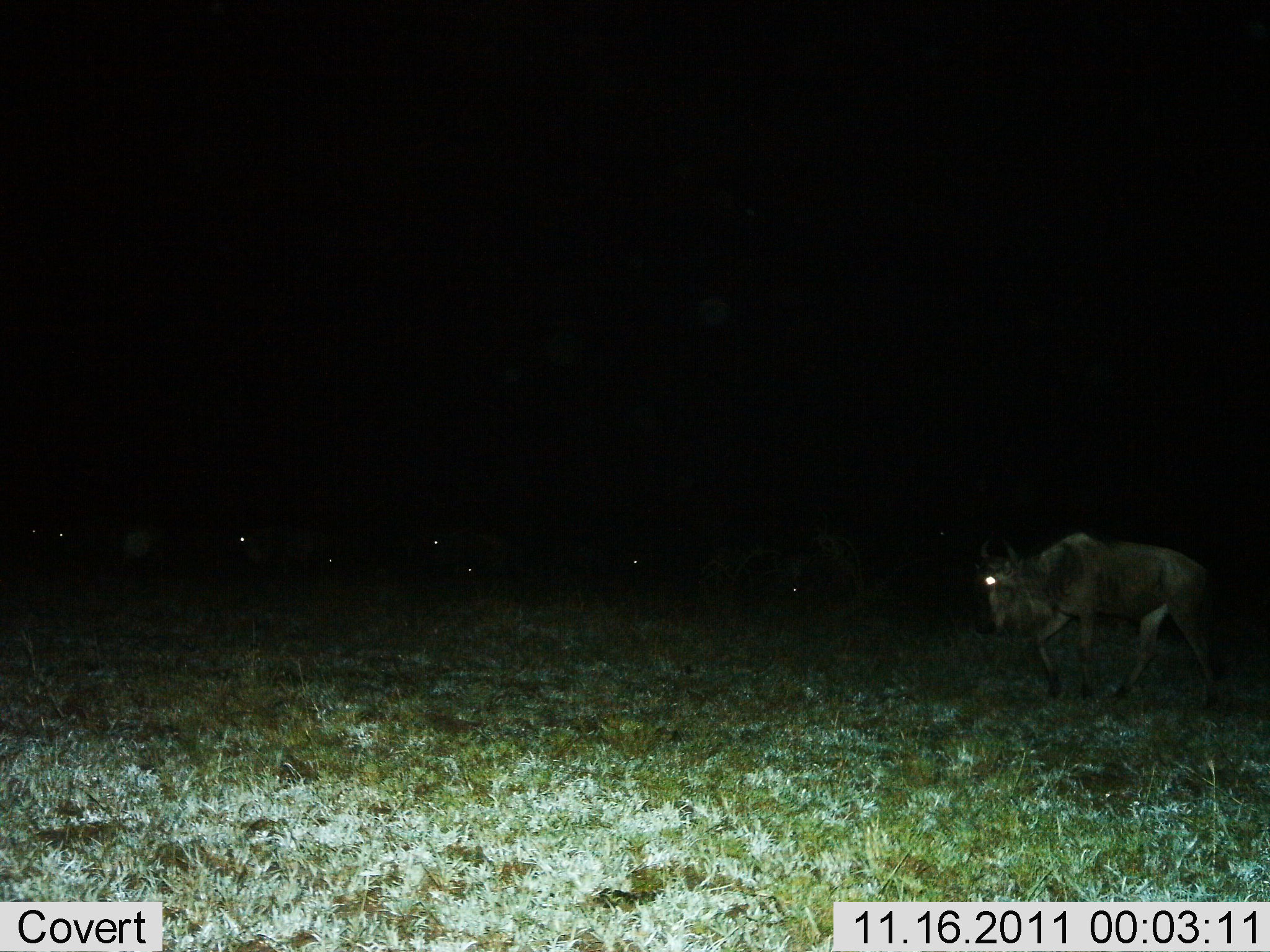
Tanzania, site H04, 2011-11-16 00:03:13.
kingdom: Animalia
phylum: Chordata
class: Mammalia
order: Artiodactyla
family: Bovidae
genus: Connochaetes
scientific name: Connochaetes taurinus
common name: blue wildebeest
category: wildebeest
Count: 8.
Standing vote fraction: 36%.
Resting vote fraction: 0%.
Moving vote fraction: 82%.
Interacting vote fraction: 0%.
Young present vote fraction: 9%.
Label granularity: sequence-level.